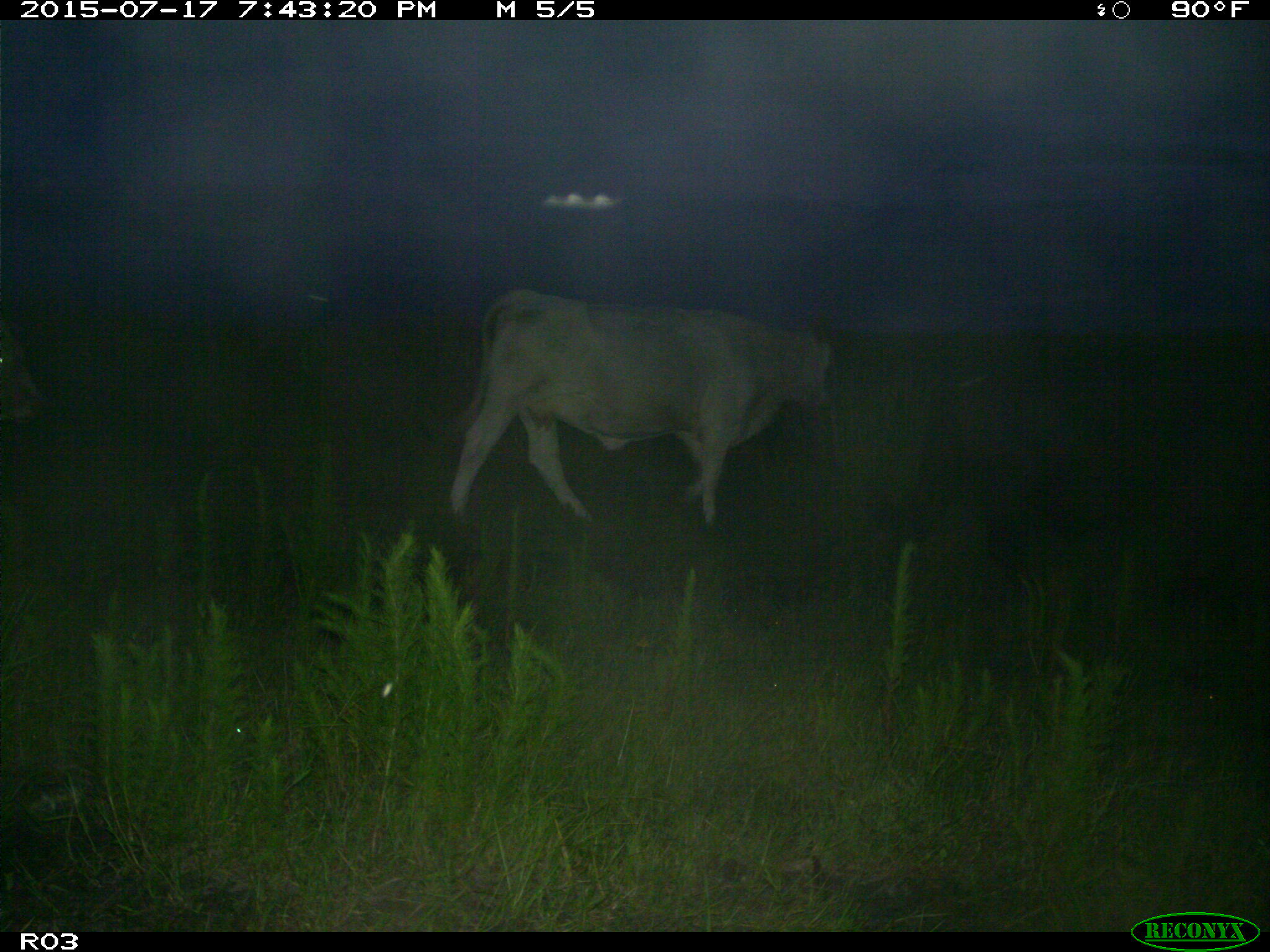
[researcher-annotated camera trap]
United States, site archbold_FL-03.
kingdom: Animalia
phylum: Chordata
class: Mammalia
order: Artiodactyla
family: Bovidae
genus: Bos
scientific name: Bos taurus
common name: domestic cow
Bos taurus (domestic cow).